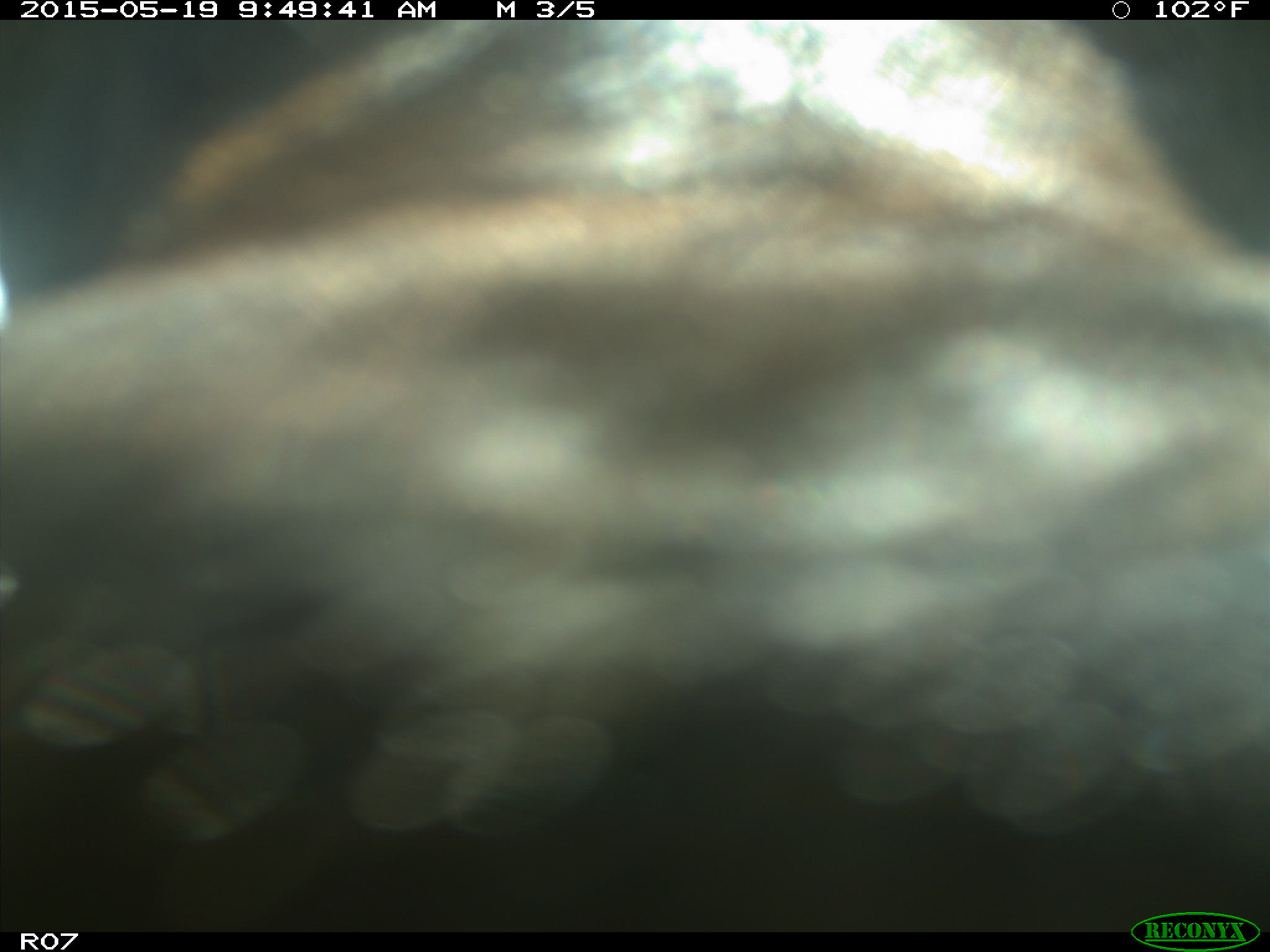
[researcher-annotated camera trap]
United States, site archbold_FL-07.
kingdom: Animalia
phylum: Chordata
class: Mammalia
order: Artiodactyla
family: Bovidae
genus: Bos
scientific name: Bos taurus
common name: domestic cow